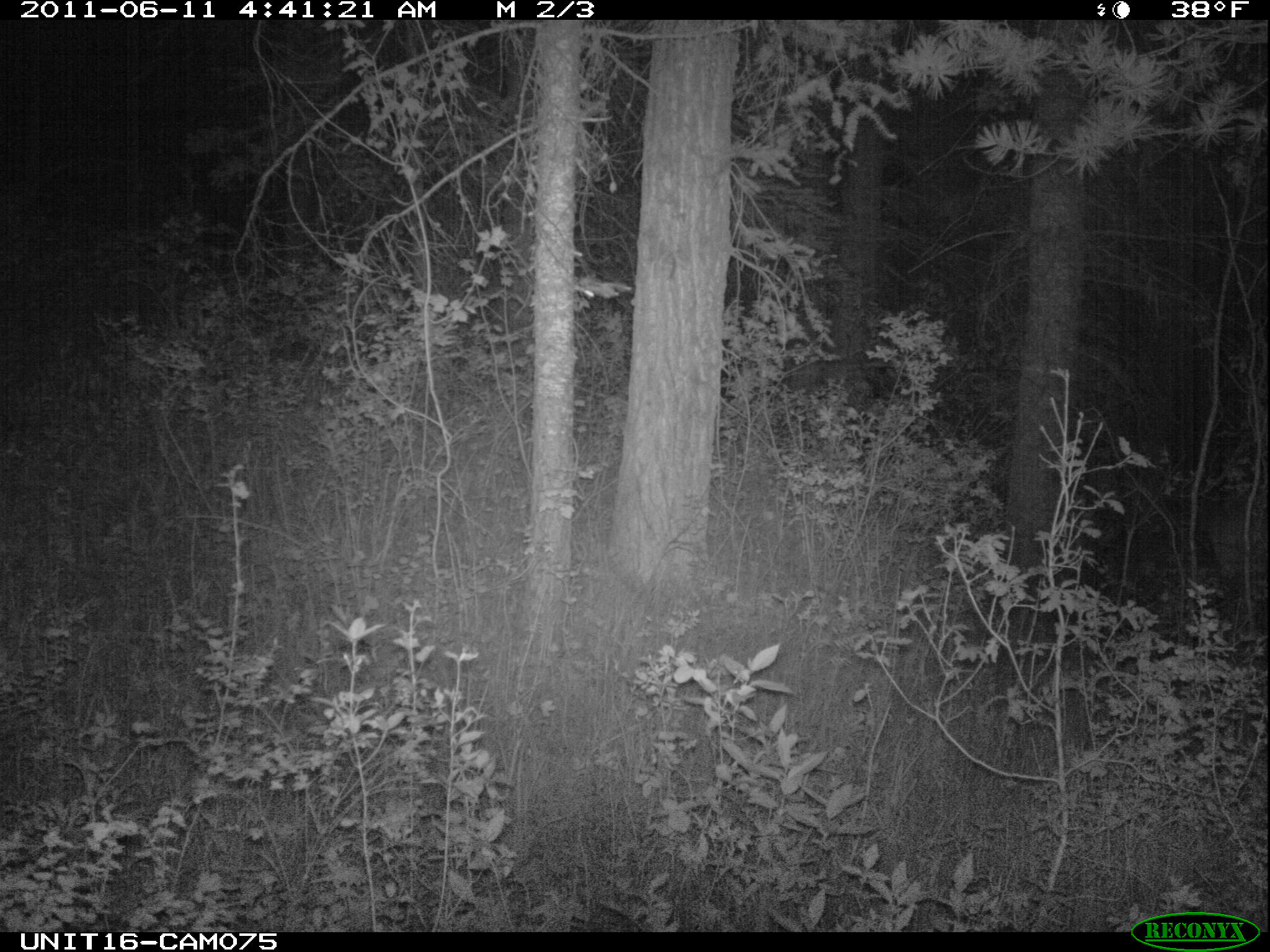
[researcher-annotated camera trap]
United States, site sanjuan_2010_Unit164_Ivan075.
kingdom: Animalia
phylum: Chordata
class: Mammalia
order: Artiodactyla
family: Cervidae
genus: Cervus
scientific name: Cervus elaphus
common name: red deer